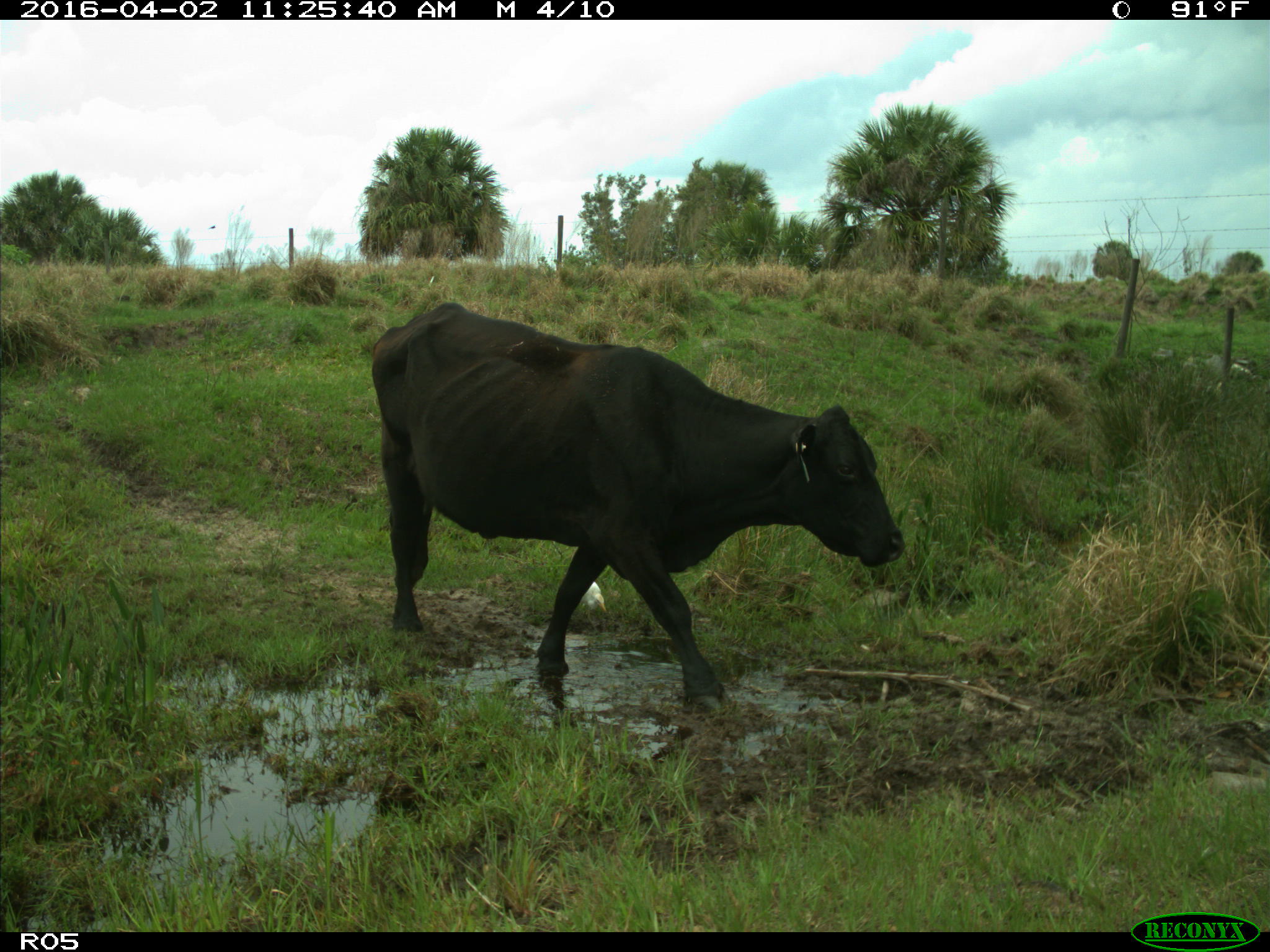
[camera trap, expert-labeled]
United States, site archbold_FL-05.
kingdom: Animalia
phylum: Chordata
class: Mammalia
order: Artiodactyla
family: Bovidae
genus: Bos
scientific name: Bos taurus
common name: domestic cow